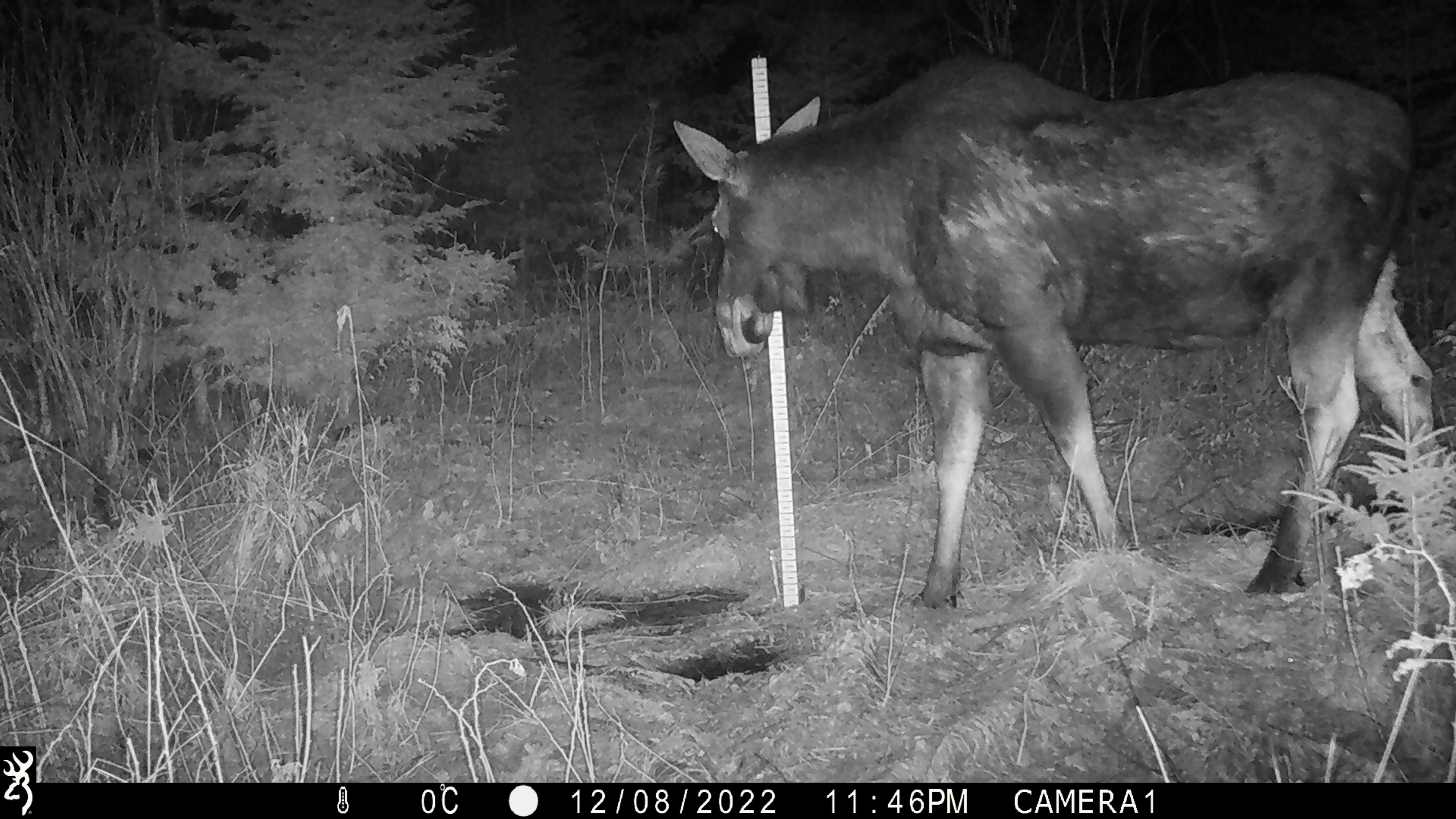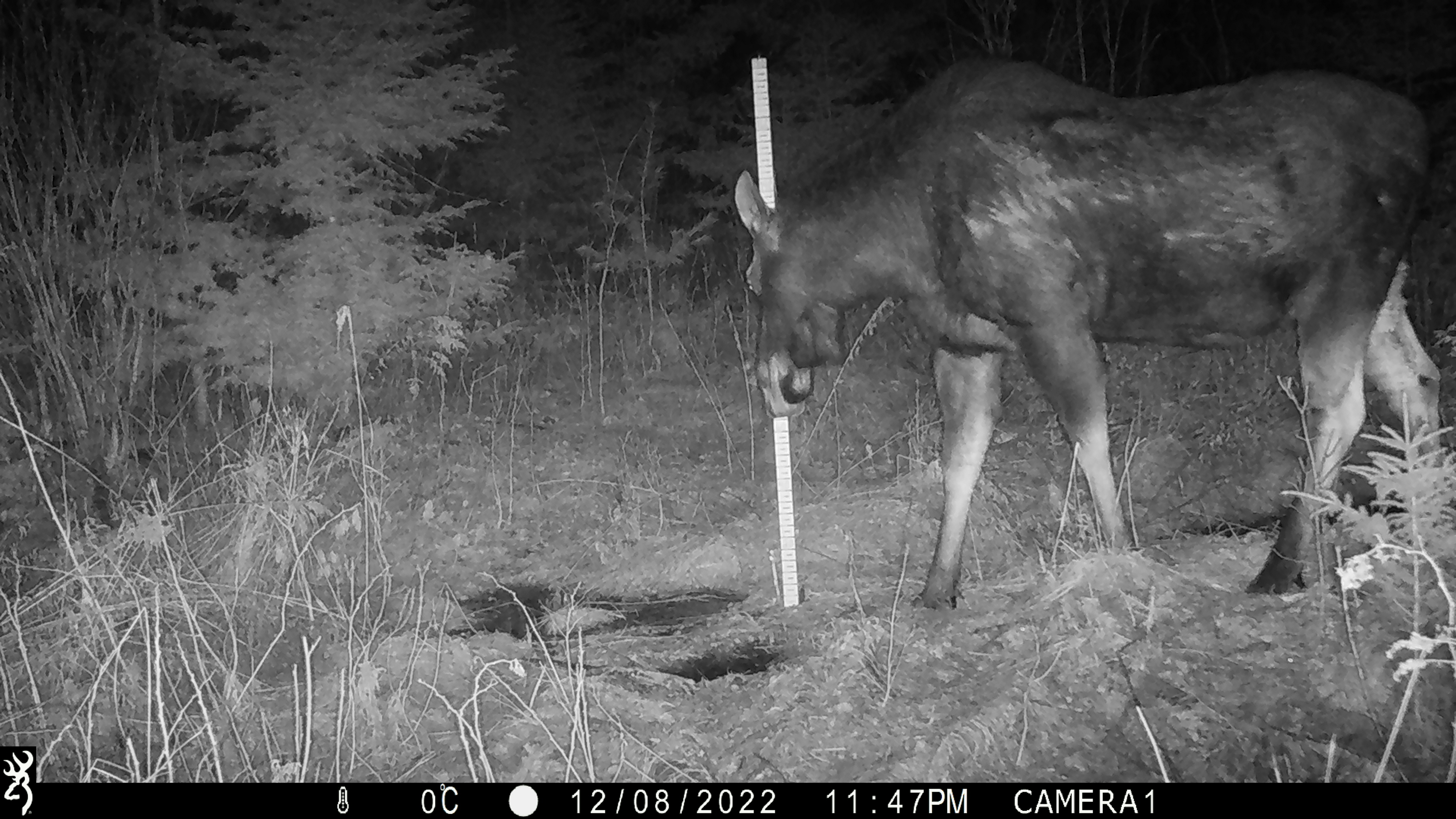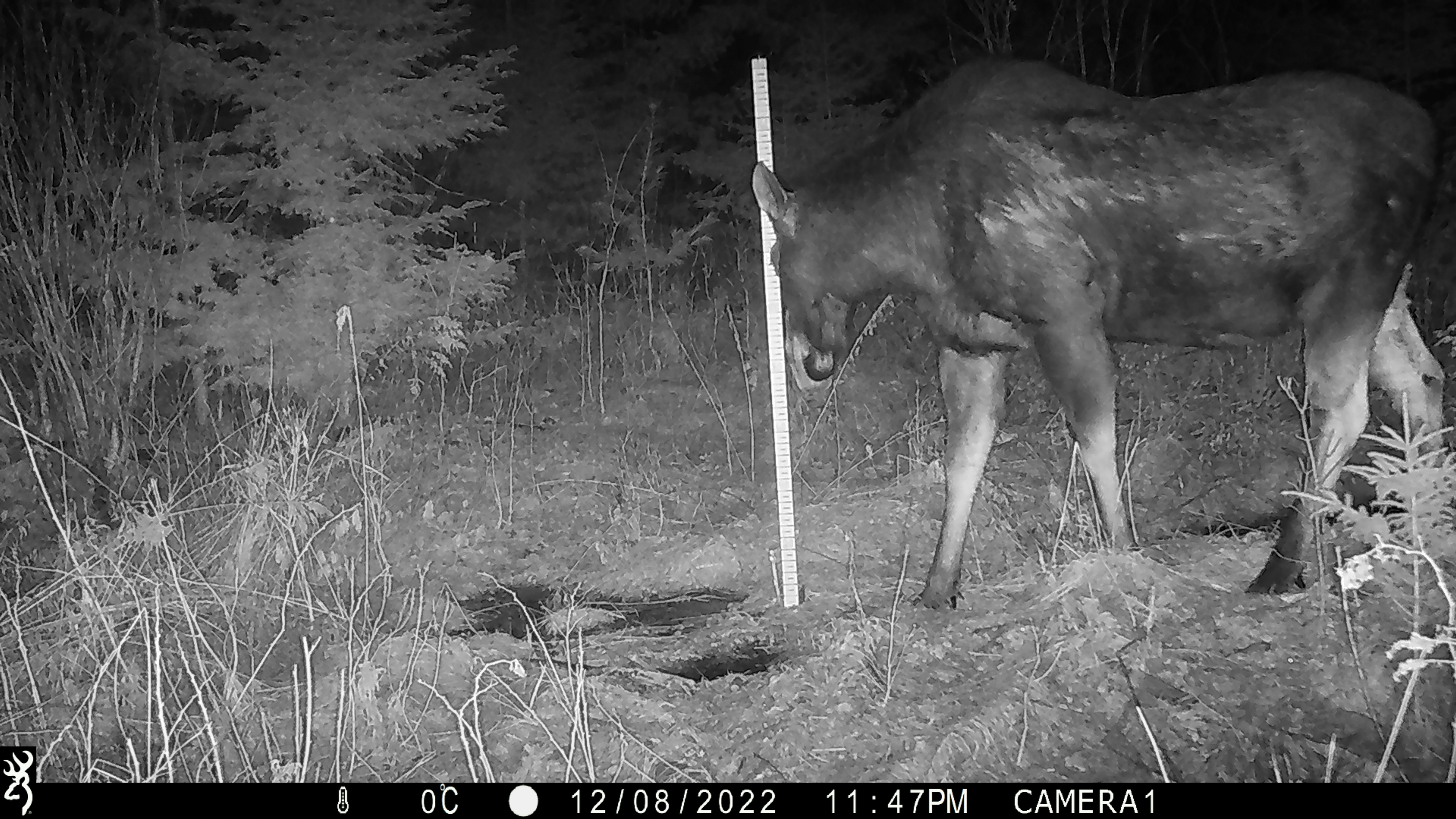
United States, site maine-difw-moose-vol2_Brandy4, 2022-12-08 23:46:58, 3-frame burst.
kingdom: Animalia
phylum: Chordata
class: Mammalia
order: Artiodactyla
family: Cervidae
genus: Alces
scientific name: Alces alces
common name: moose